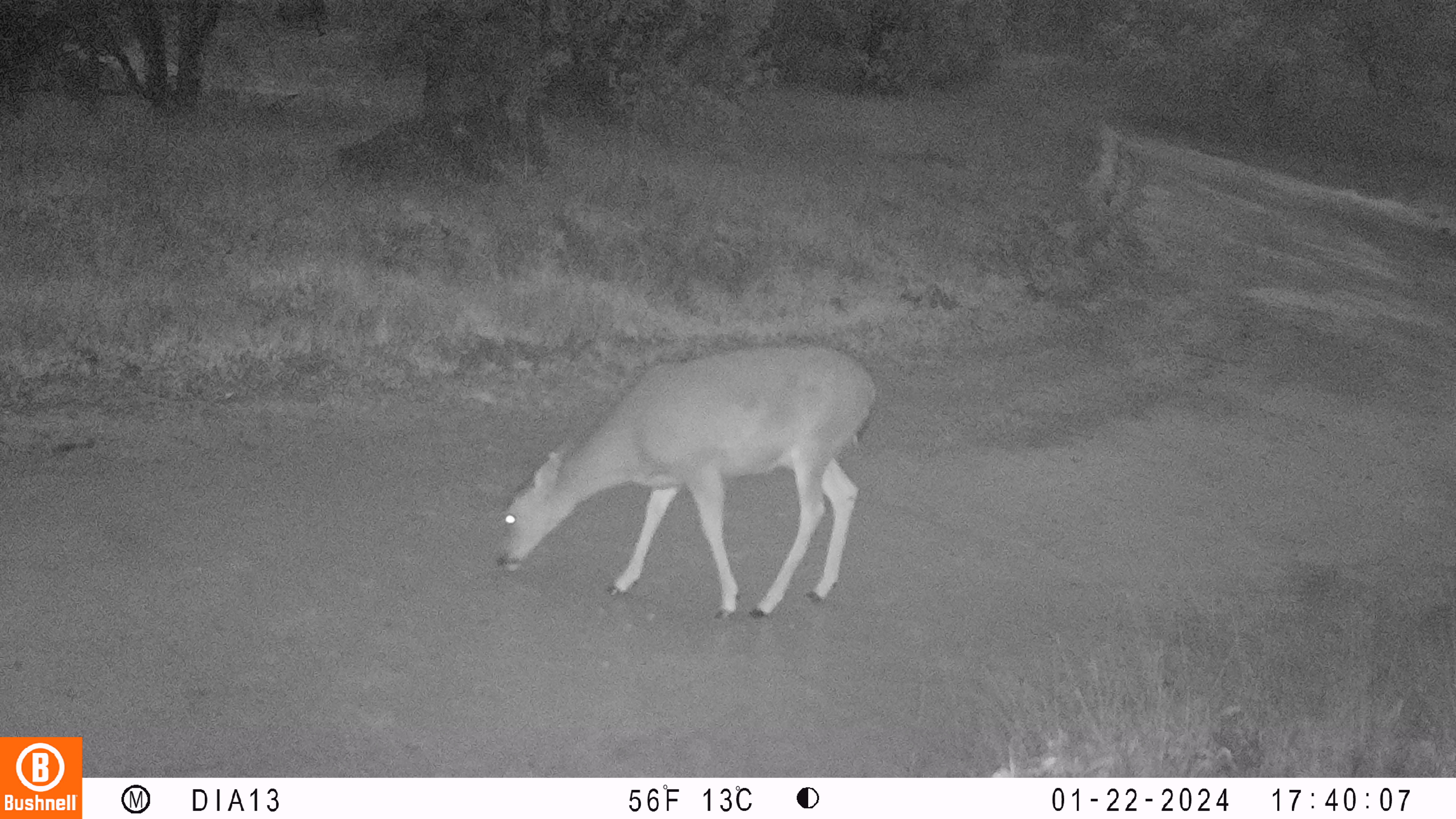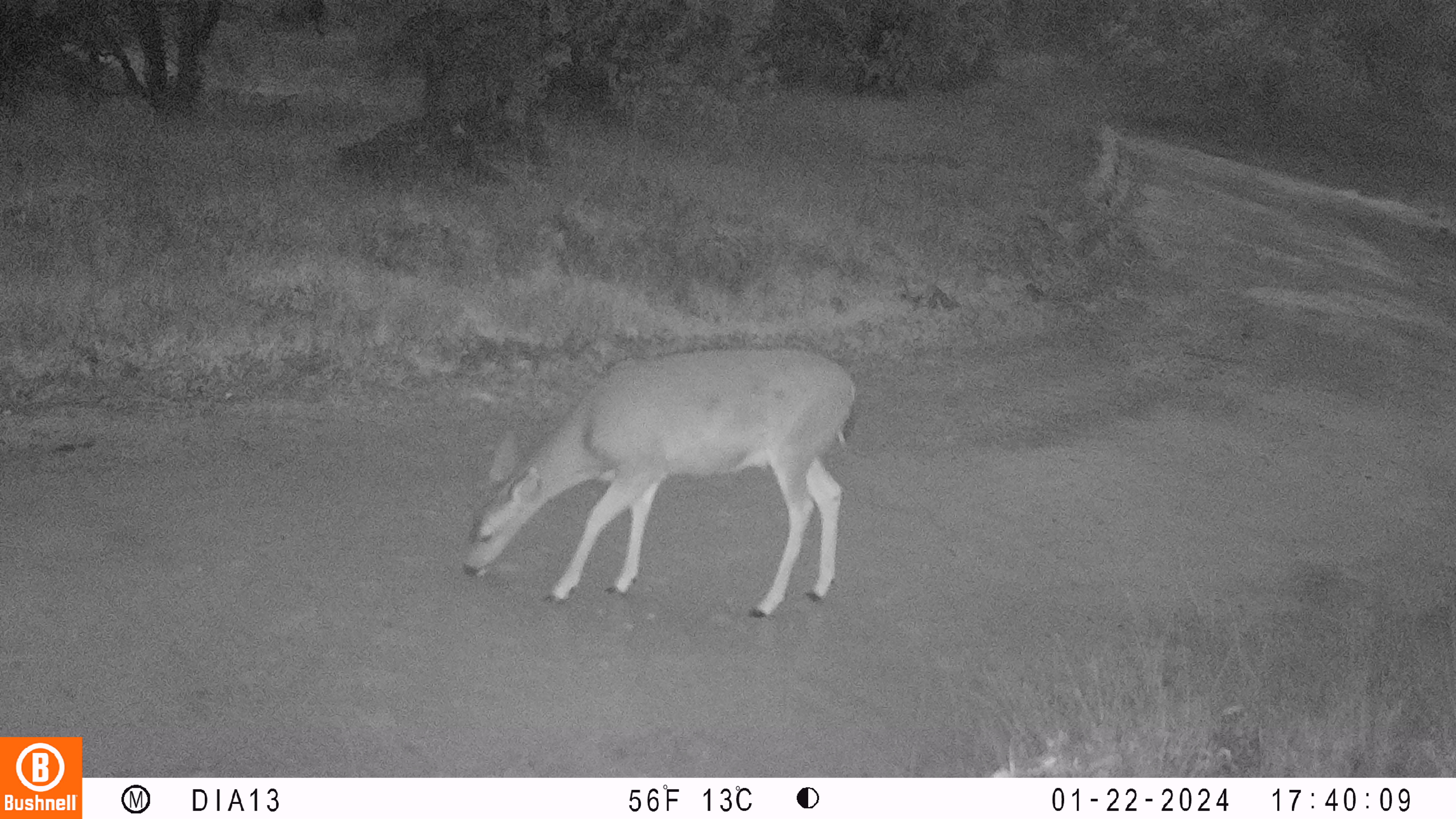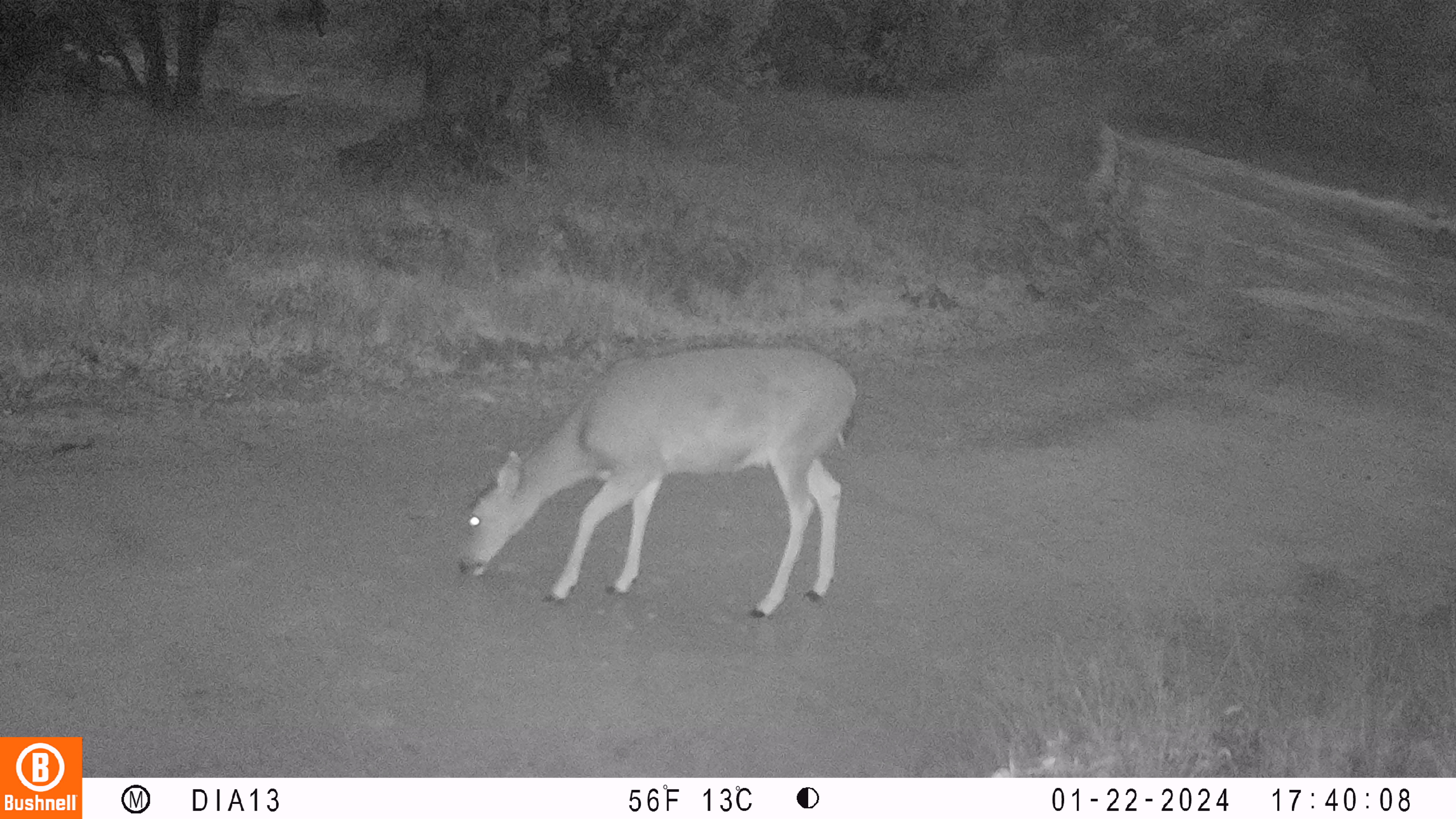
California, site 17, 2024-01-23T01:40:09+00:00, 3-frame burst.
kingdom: Animalia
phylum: Chordata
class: Mammalia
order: Artiodactyla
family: Cervidae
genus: Odocoileus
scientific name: Odocoileus hemionus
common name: mule deer